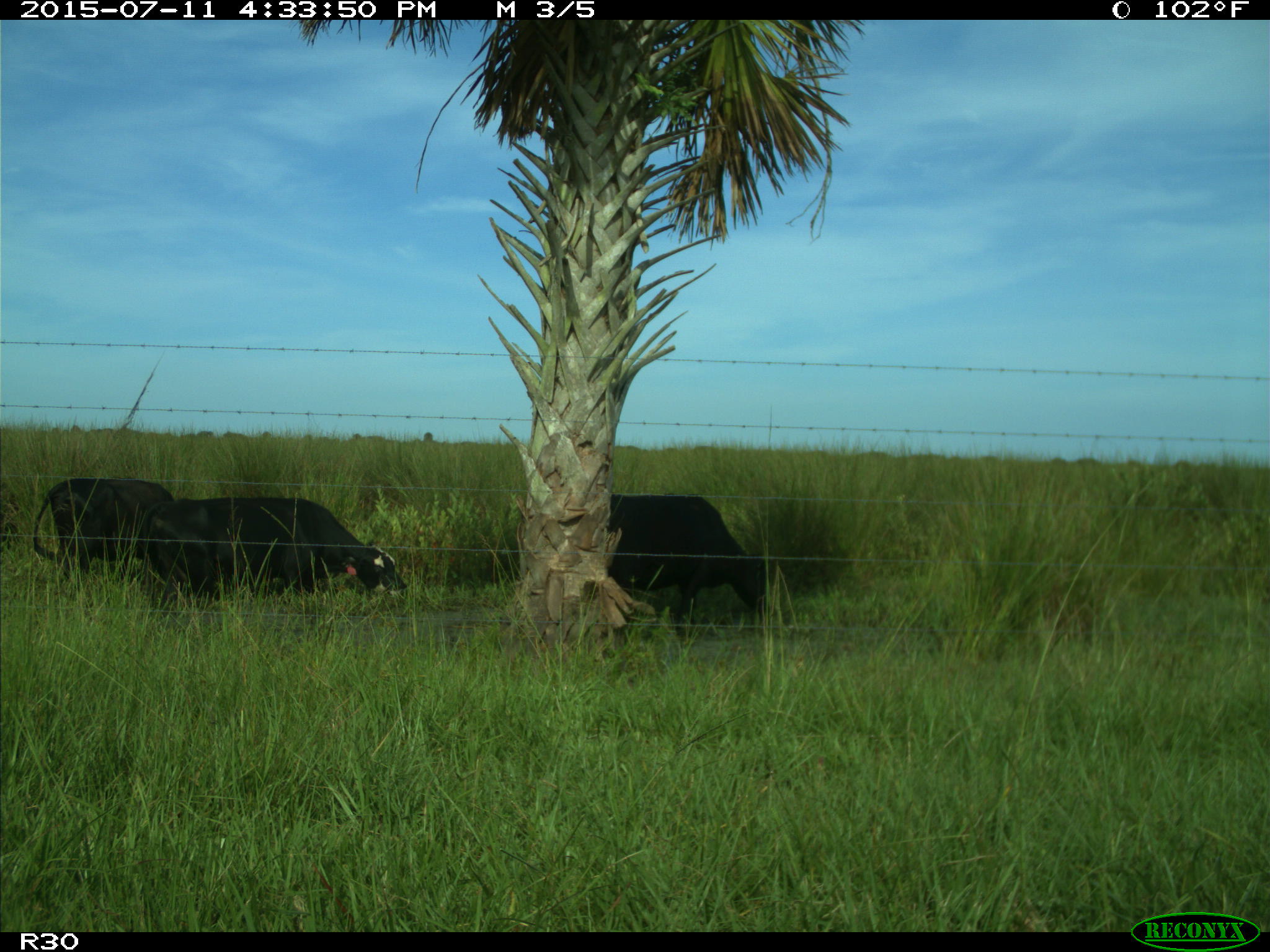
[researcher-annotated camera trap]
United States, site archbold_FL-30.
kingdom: Animalia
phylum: Chordata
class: Mammalia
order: Artiodactyla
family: Bovidae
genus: Bos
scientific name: Bos taurus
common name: domestic cow